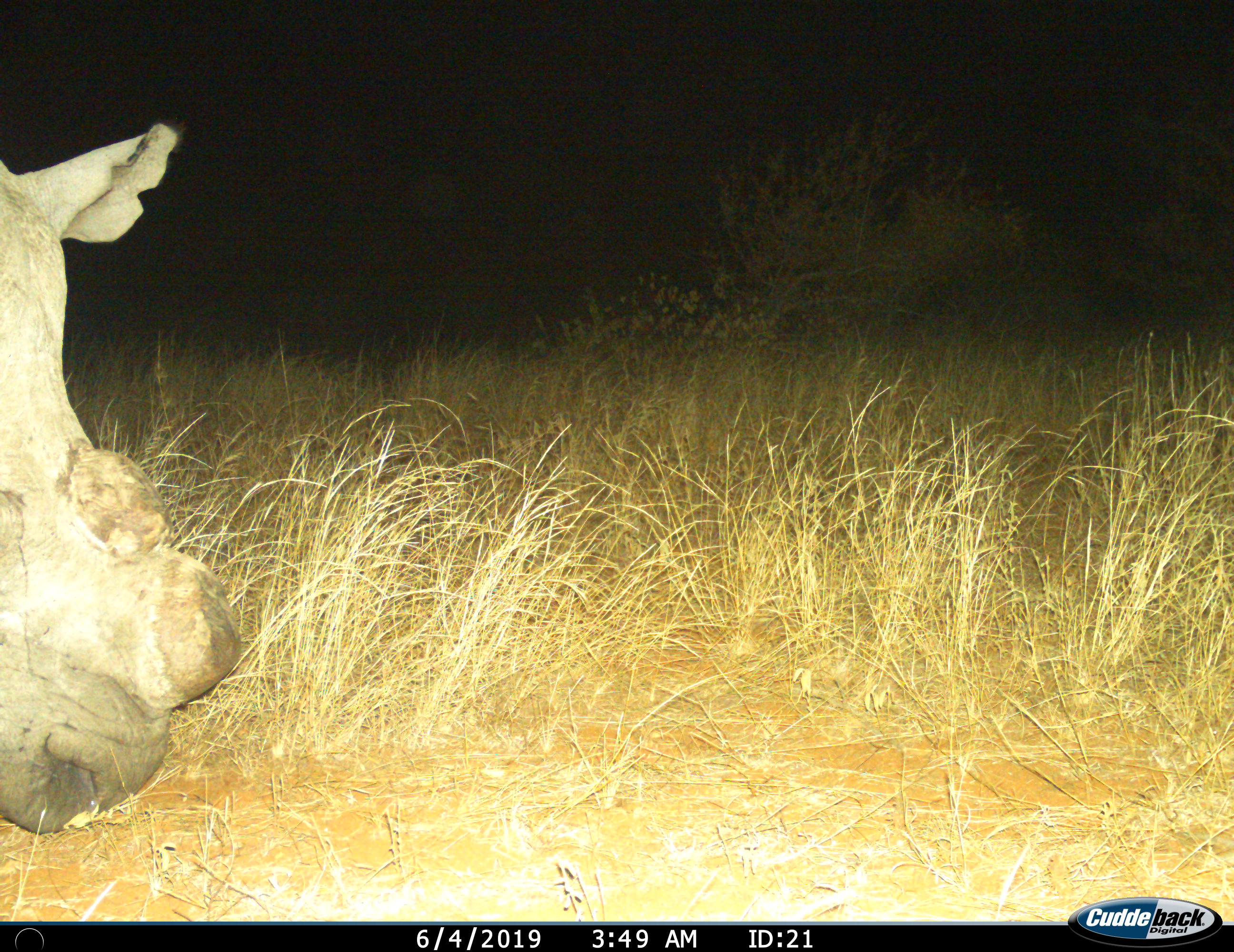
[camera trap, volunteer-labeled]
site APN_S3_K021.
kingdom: Animalia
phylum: Chordata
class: Mammalia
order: Perissodactyla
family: Rhinocerotidae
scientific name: Rhinocerotidae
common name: unknown rhinoceros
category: rhinocerosunknown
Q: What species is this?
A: Rhinocerosunknown (unknown rhinoceros) (Rhinocerotidae).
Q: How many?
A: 1.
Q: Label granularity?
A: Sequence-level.